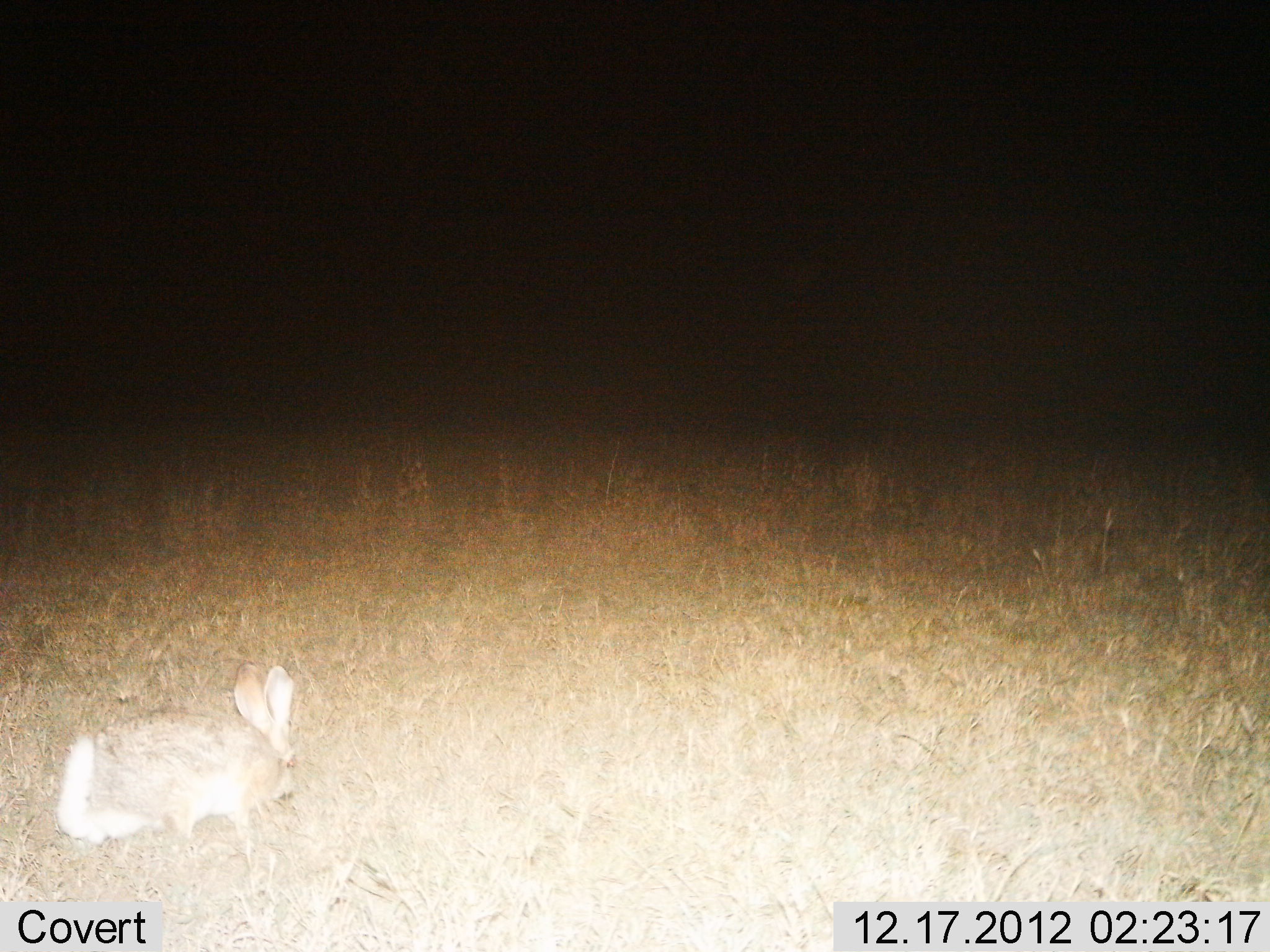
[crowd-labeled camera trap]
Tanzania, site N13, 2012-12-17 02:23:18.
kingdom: Animalia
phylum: Chordata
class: Mammalia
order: Lagomorpha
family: Leporidae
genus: Lepus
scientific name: Lepus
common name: hare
Hare (Lepus), count 1. Behavior (volunteer vote fractions): standing 38%, resting 0%, moving 14%, interacting 0%. Young present (vote fraction): 0%. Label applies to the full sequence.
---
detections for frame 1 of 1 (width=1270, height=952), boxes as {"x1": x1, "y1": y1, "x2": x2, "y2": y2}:
animal: {"x1": 54, "y1": 660, "x2": 298, "y2": 860}